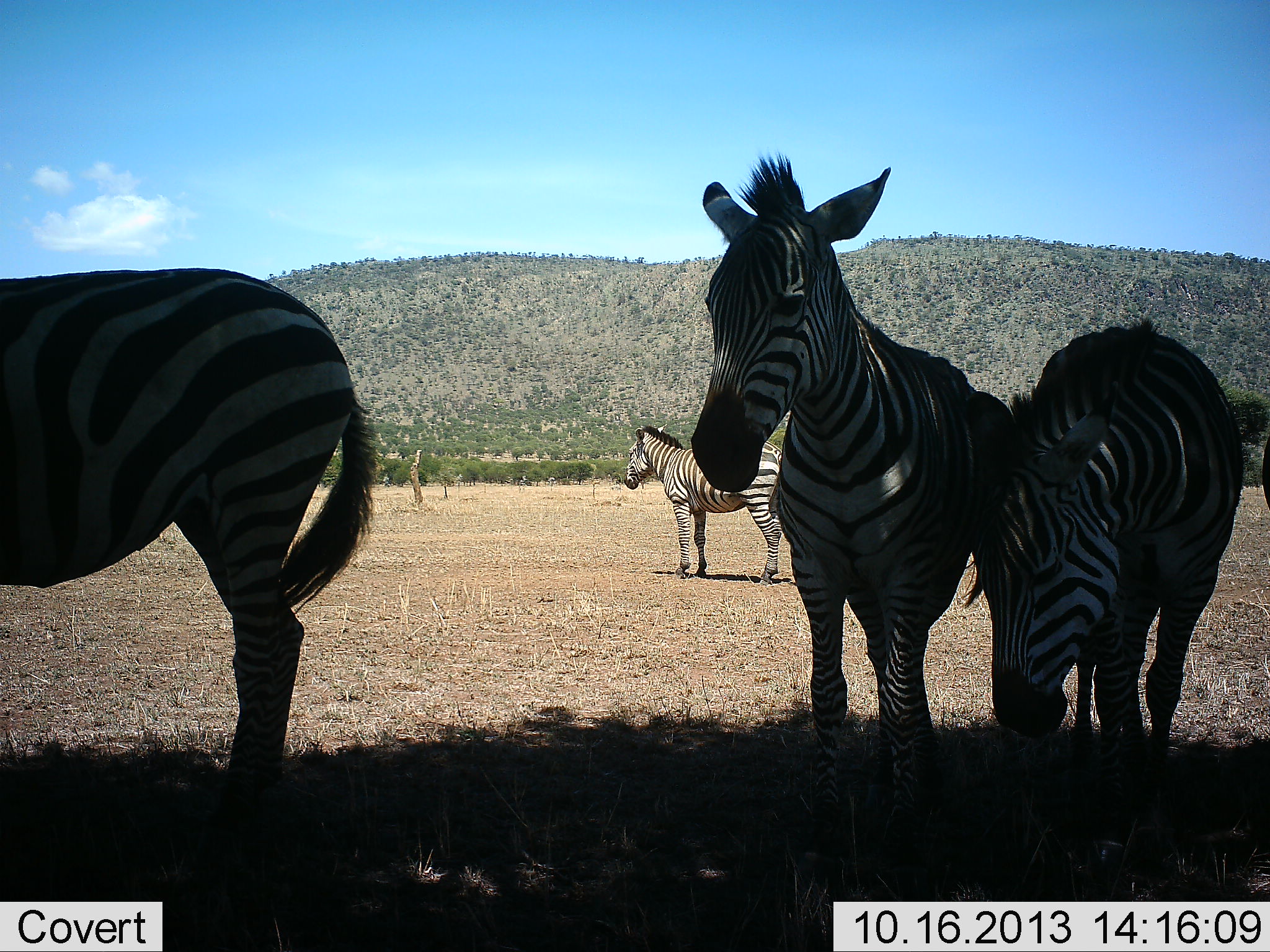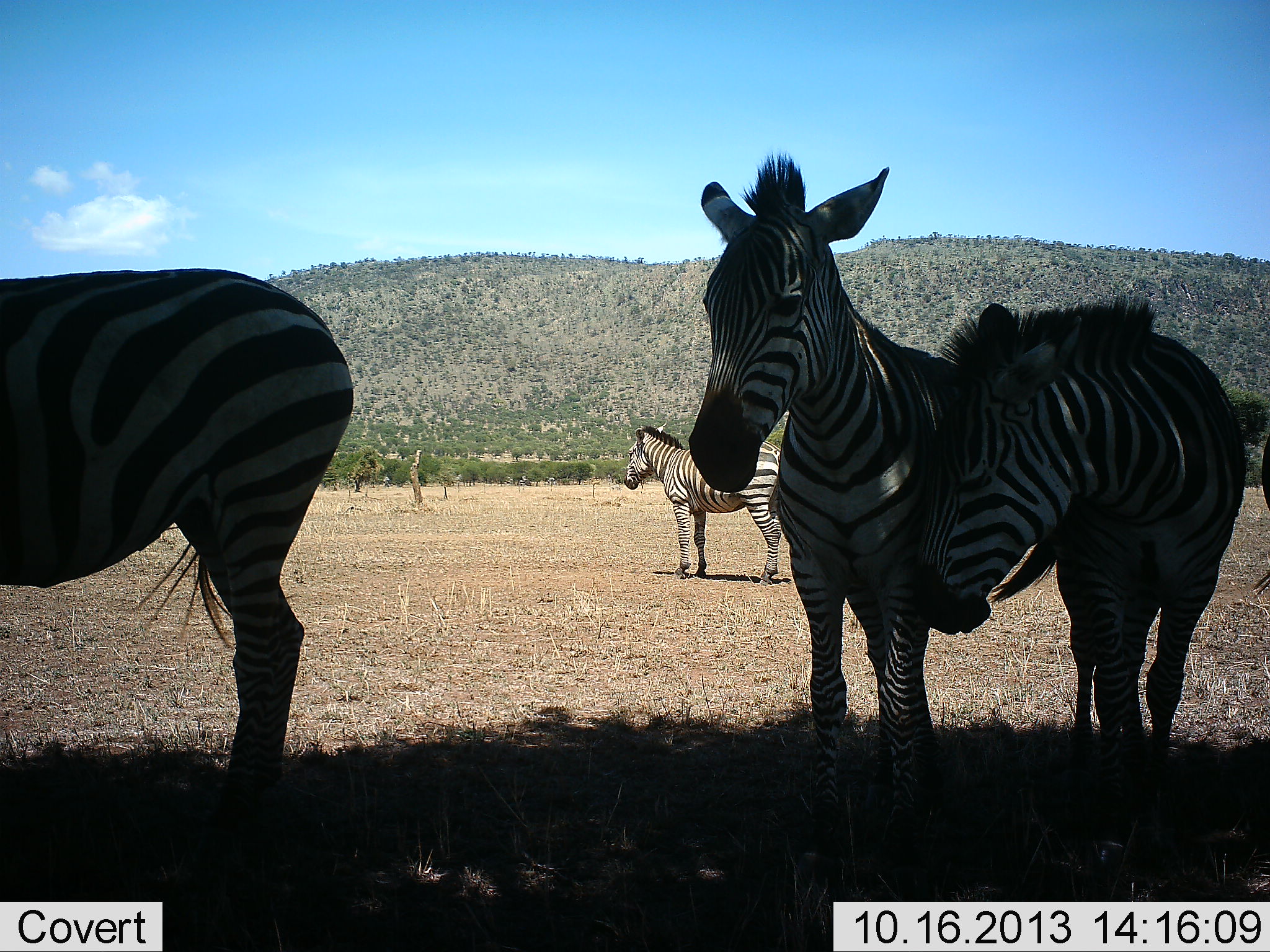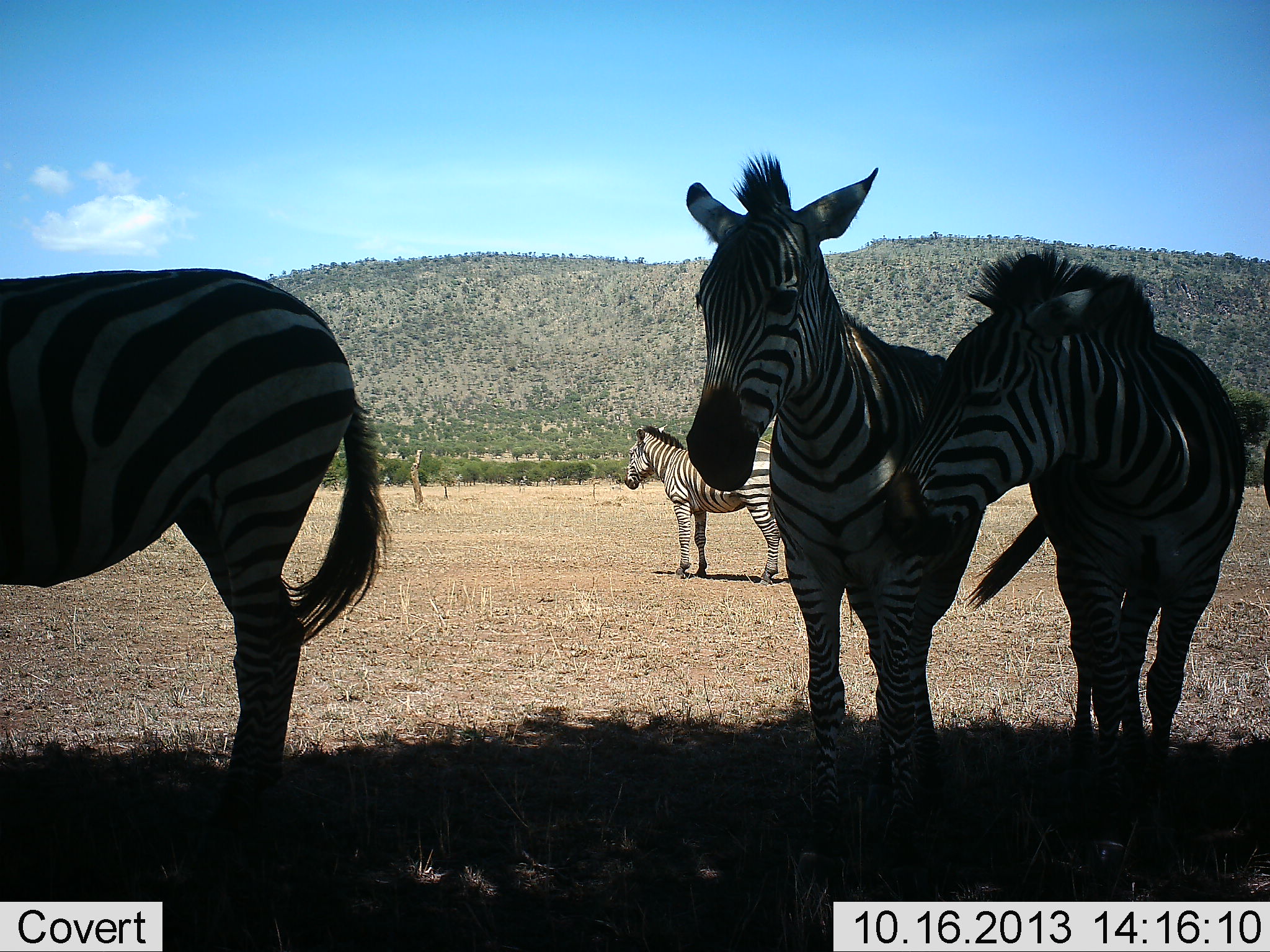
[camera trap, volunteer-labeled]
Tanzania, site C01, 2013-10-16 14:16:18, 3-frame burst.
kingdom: Animalia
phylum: Chordata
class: Mammalia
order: Perissodactyla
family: Equidae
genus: Equus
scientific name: Equus quagga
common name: plains zebra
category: zebra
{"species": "zebra (plains zebra) (Equus quagga)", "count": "5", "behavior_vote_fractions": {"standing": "90%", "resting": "30%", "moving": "10%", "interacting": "30%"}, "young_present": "0%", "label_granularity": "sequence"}